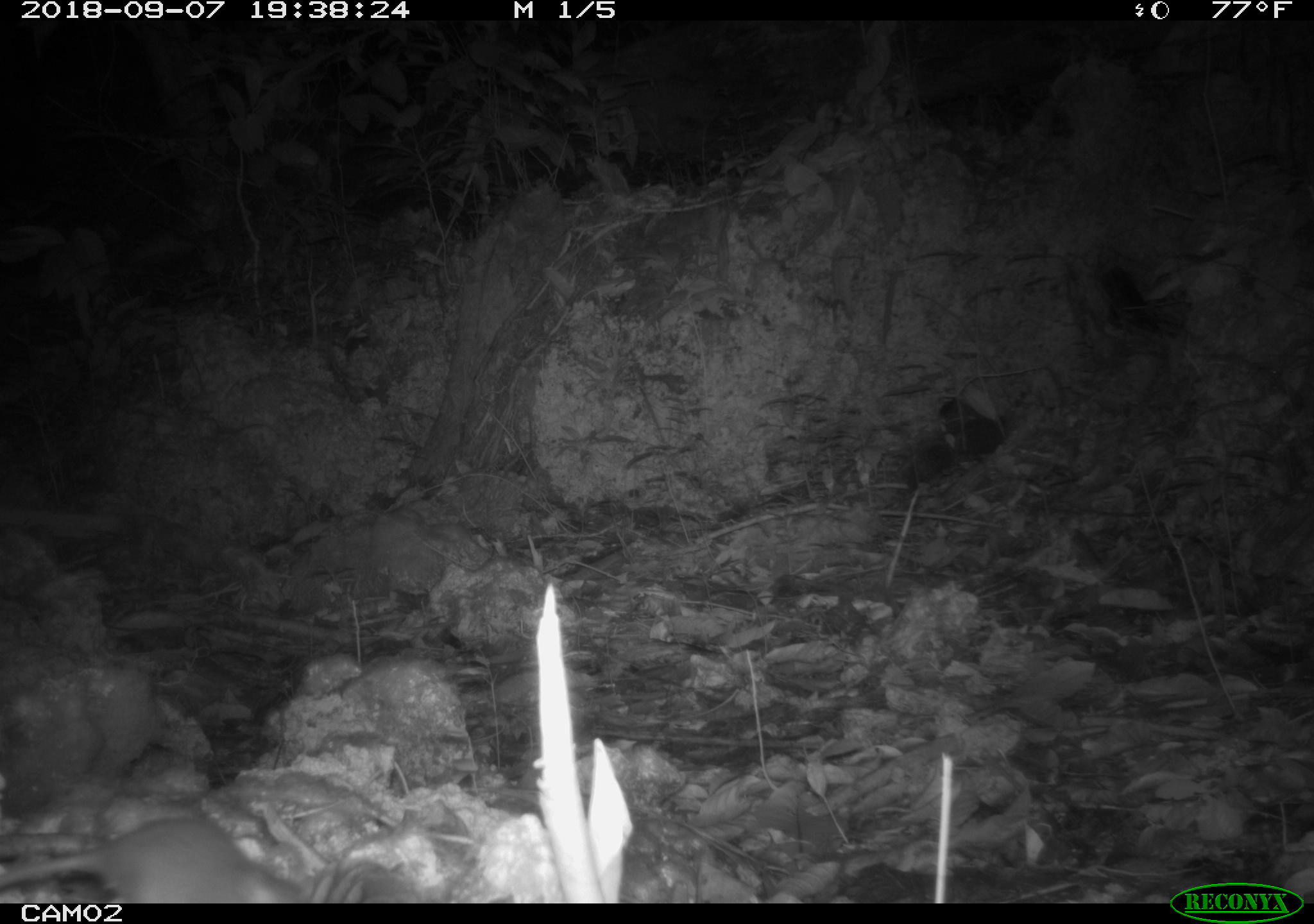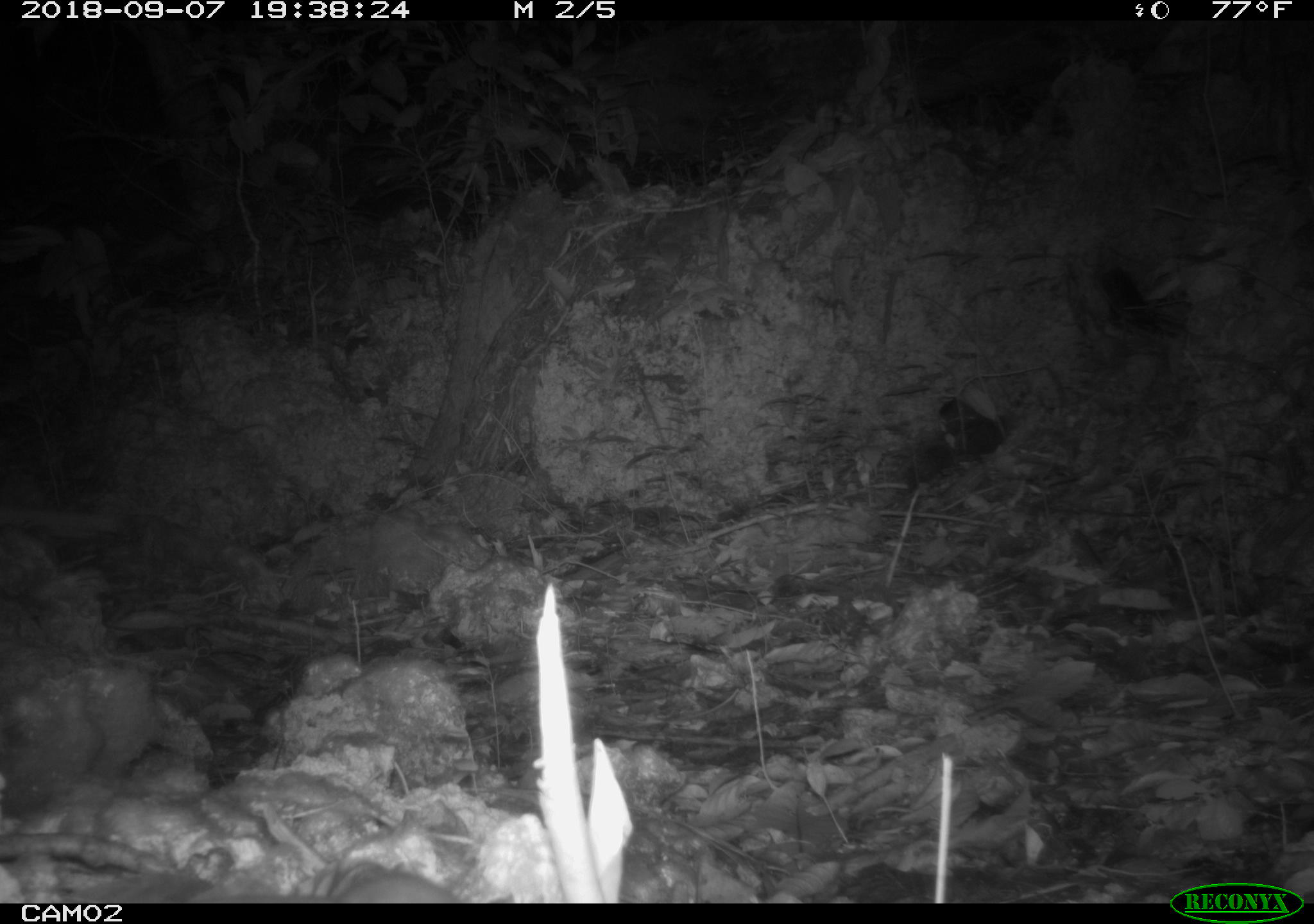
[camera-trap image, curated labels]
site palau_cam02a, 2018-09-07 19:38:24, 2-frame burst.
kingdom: Animalia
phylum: Chordata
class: Mammalia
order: Rodentia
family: Muridae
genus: Rattus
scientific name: Rattus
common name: rat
Rat (Rattus).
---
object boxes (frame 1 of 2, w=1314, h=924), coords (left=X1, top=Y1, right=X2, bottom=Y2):
rat: (left=0, top=816, right=309, bottom=902)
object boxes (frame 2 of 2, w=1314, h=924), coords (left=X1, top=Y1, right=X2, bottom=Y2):
rat: (left=334, top=868, right=472, bottom=905)